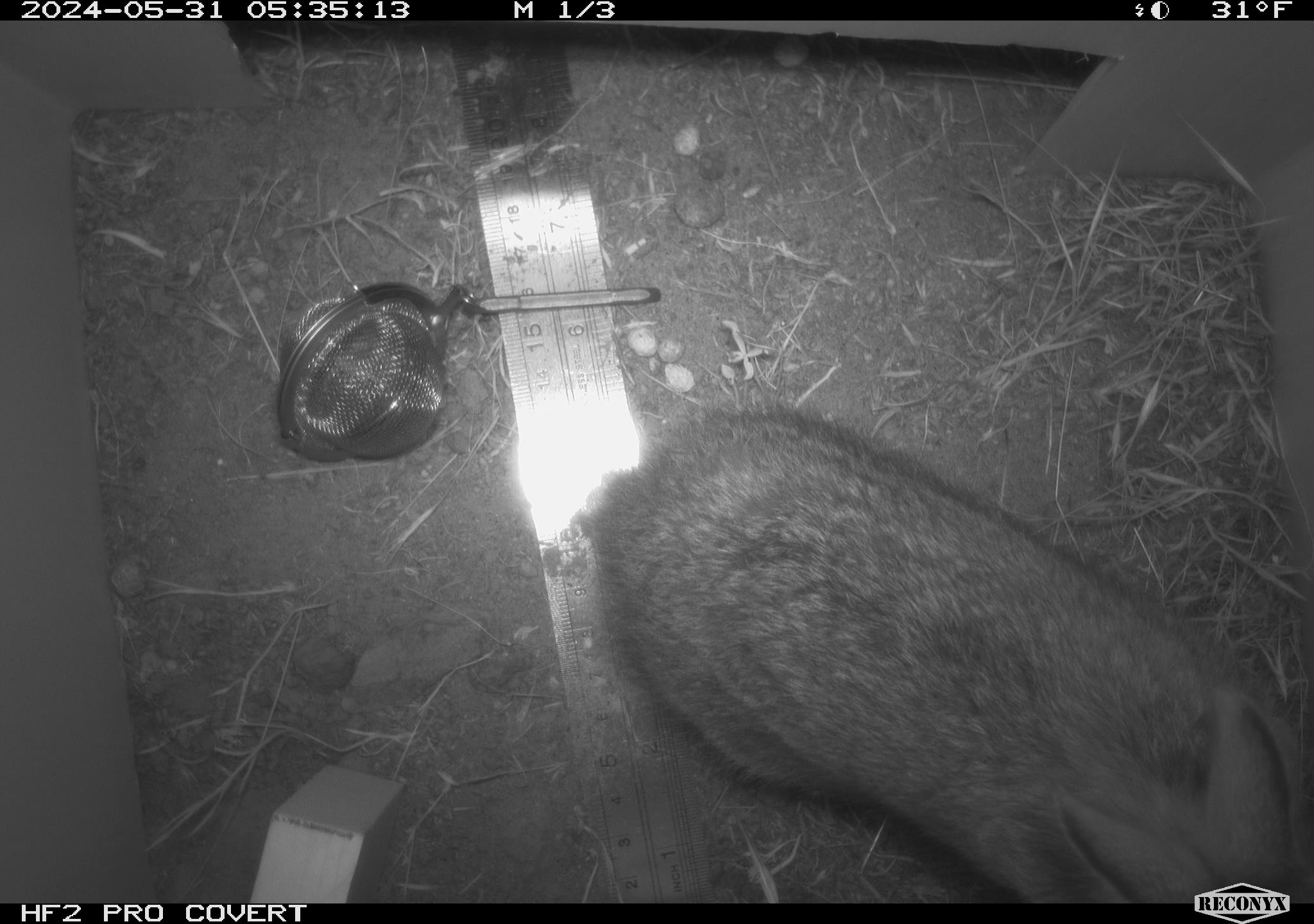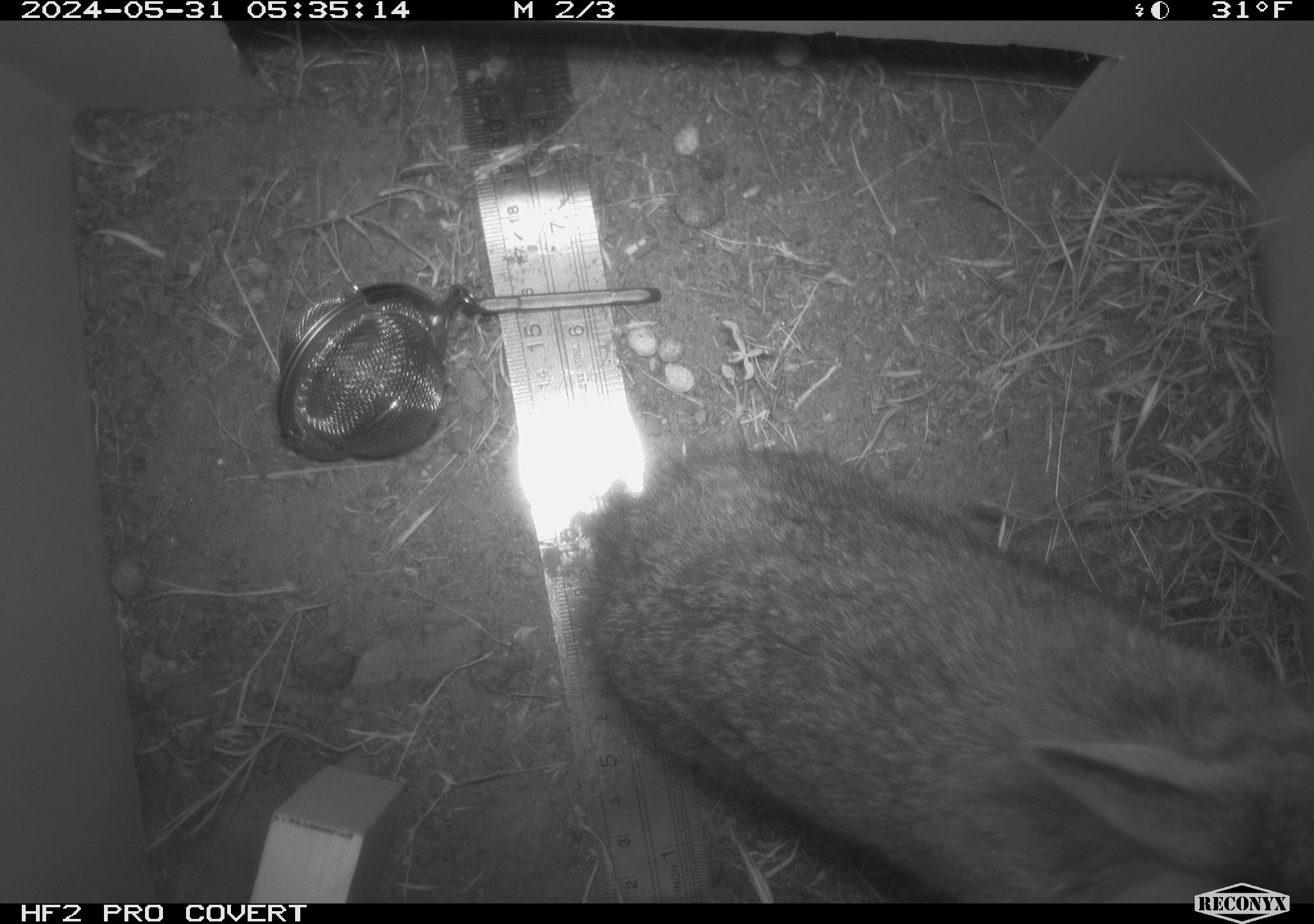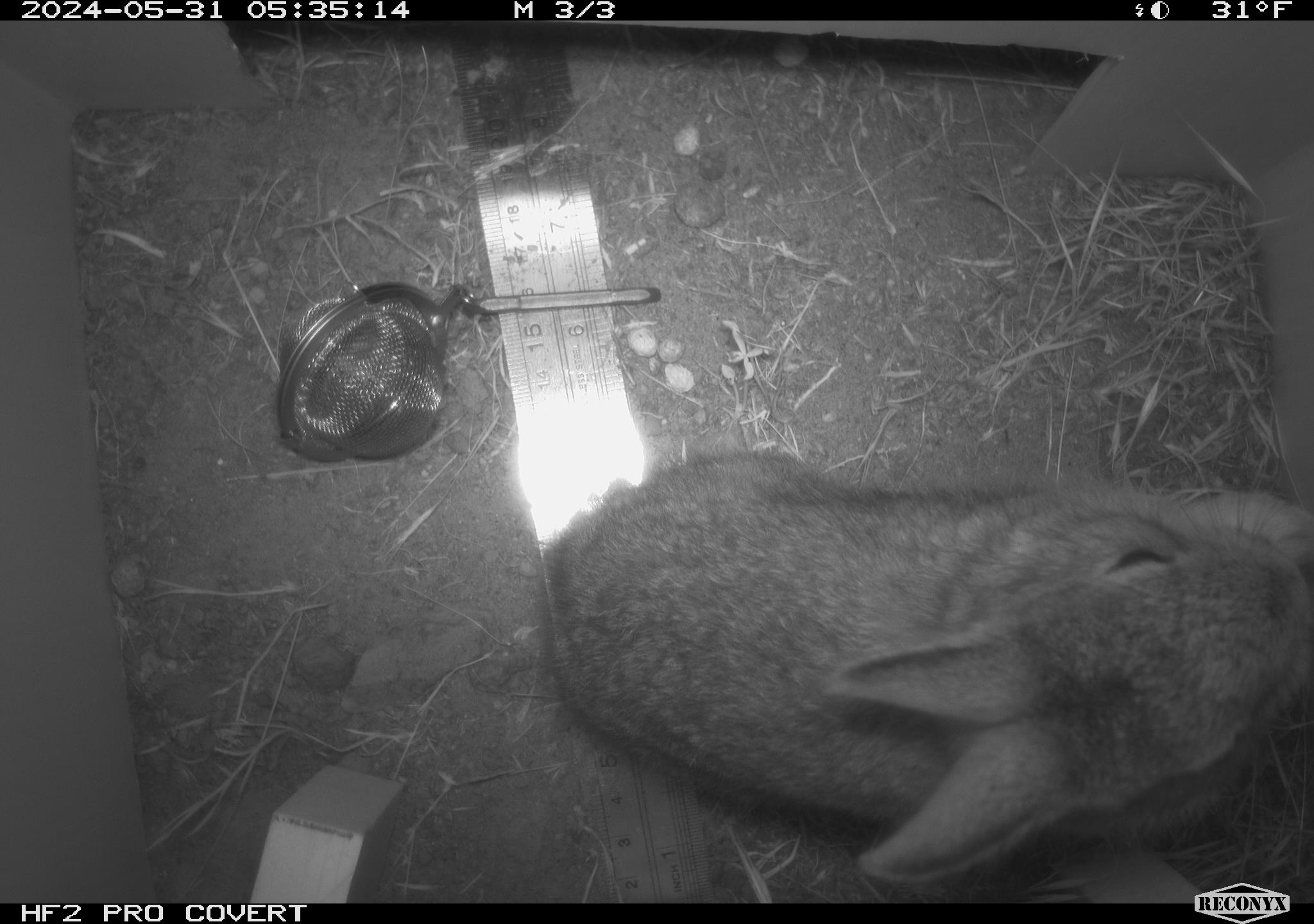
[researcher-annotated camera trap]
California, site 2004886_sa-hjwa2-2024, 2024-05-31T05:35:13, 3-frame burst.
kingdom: Animalia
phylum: Chordata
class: Mammalia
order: Lagomorpha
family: Leporidae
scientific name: Leporidae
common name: rabbit or hare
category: rabbit and hare family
Rabbit and hare family (rabbit or hare) (Leporidae).